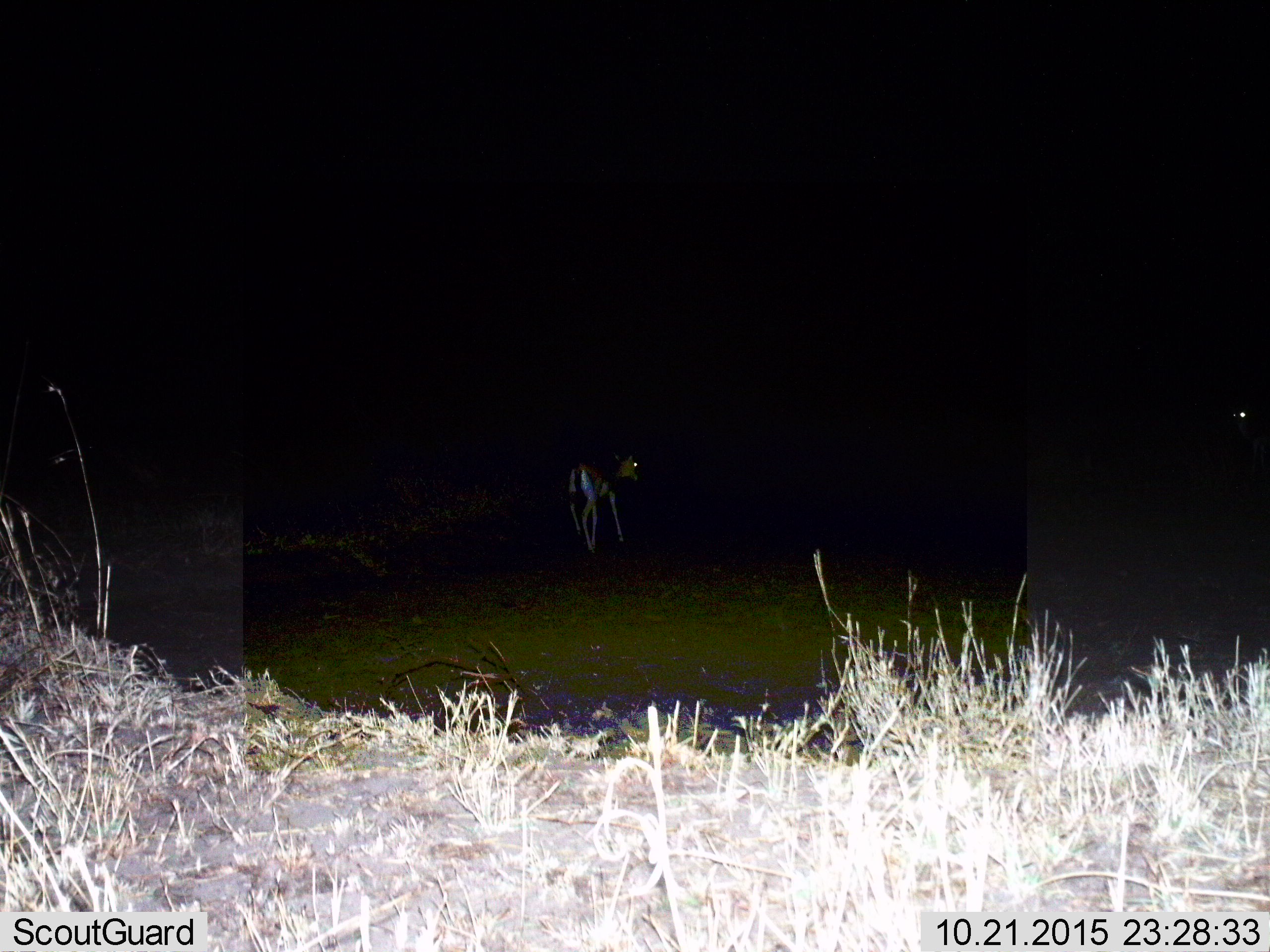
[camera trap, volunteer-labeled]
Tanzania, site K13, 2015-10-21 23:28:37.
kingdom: Animalia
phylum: Chordata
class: Mammalia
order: Artiodactyla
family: Bovidae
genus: Eudorcas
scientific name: Eudorcas thomsonii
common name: thomson's gazelle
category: gazellethomsons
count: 1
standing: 50%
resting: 0%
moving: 67%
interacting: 0%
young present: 0%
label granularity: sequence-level